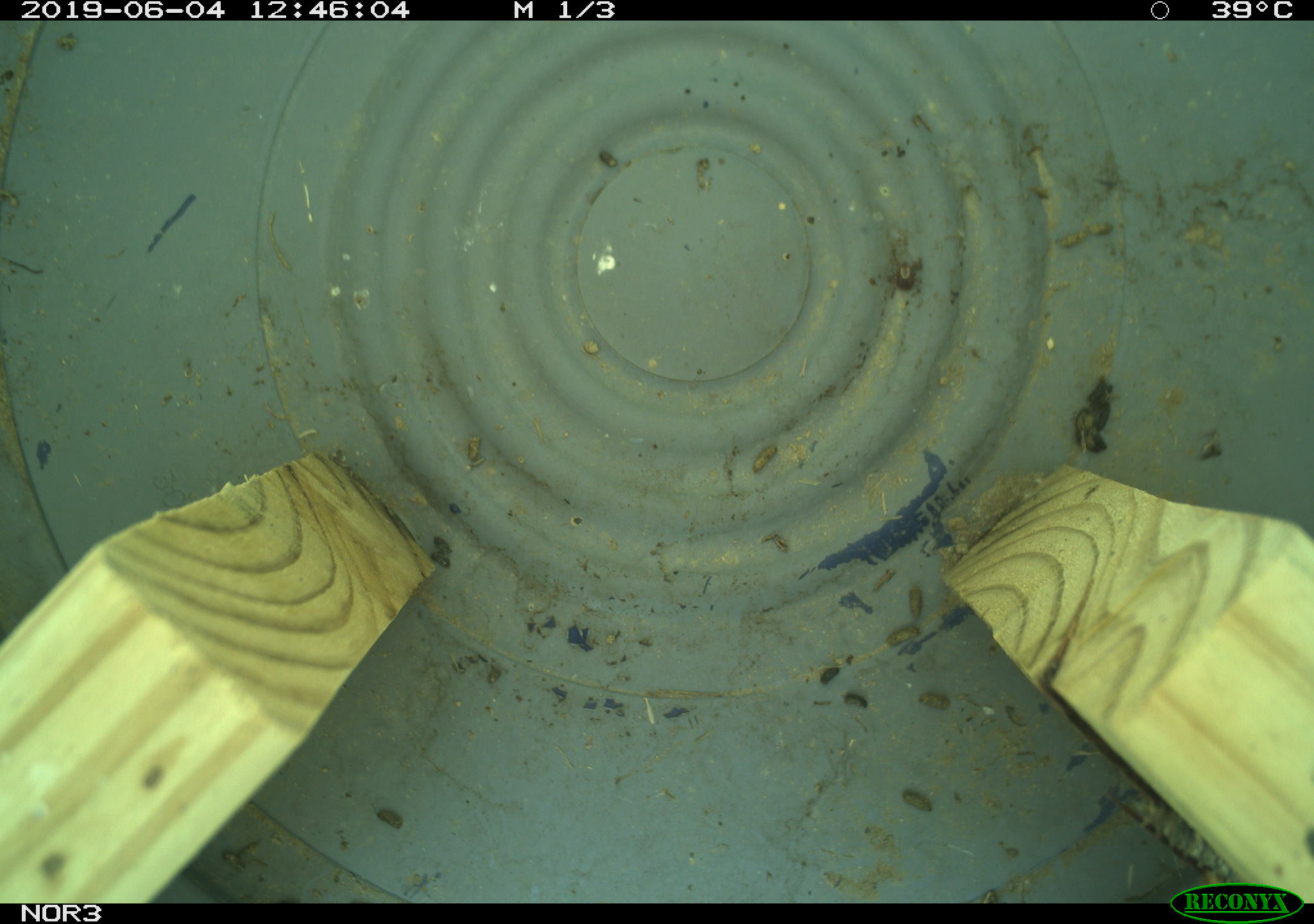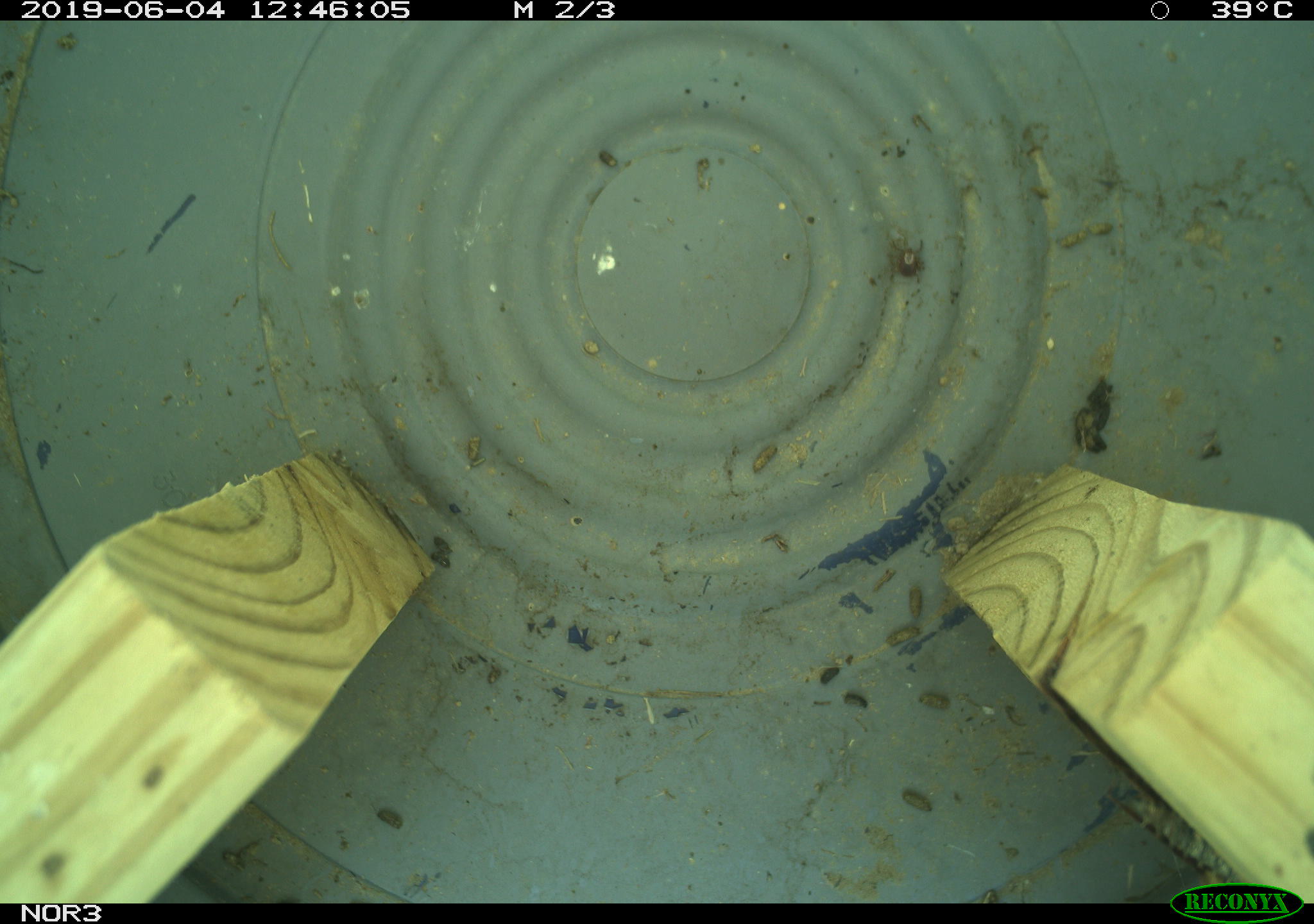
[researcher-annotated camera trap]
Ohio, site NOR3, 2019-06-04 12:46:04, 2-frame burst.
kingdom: Animalia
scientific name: Animalia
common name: animal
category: invertebrate